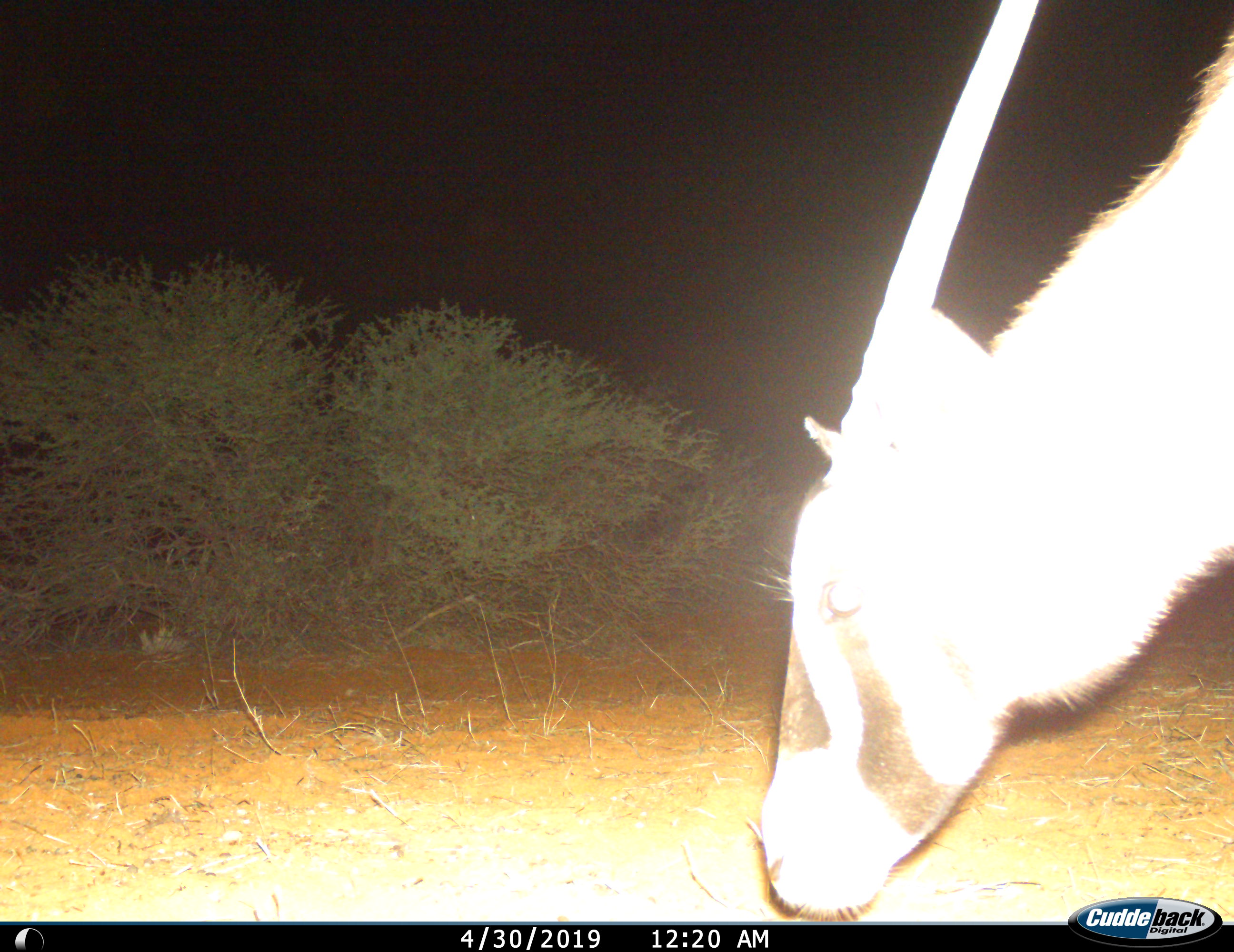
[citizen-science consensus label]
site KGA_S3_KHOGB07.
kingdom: Animalia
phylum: Chordata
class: Mammalia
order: Artiodactyla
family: Bovidae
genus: Oryx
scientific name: Oryx gazella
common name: gemsbok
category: oryx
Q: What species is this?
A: Oryx (gemsbok) (Oryx gazella).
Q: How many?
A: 1.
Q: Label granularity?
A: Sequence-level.